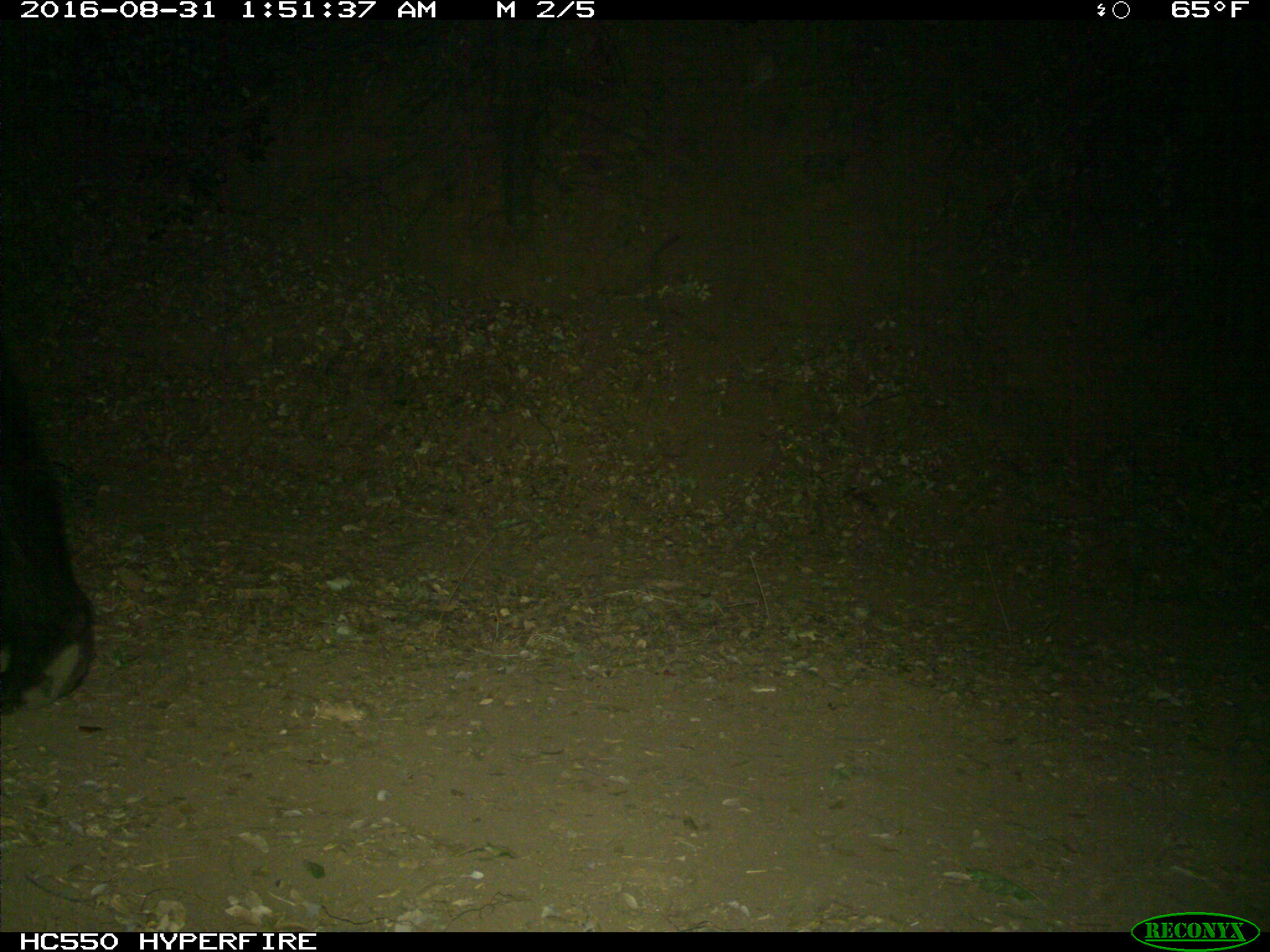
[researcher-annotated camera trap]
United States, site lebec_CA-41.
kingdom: Animalia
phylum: Chordata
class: Mammalia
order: Carnivora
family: Ursidae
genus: Ursus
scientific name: Ursus americanus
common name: american black bear